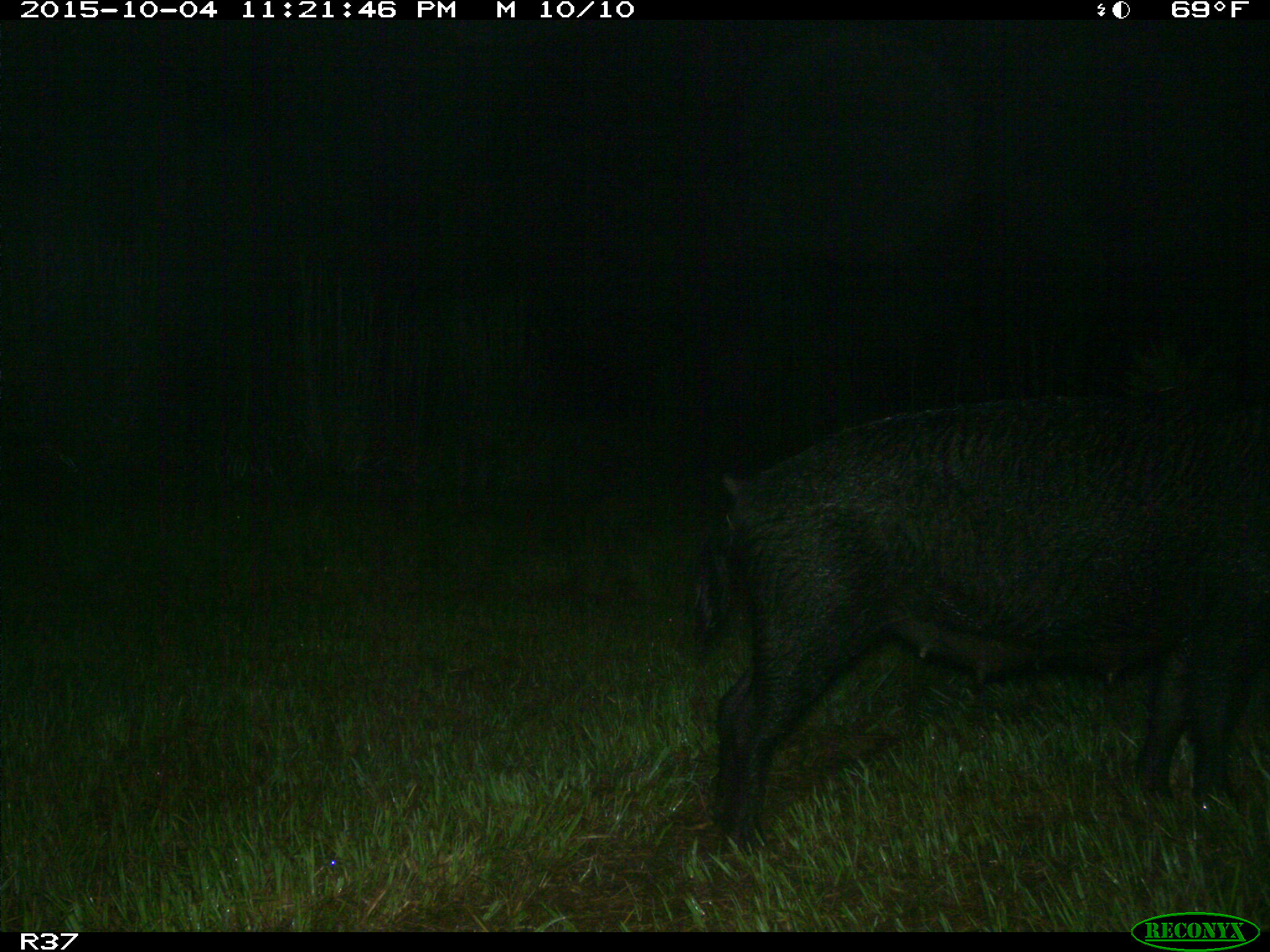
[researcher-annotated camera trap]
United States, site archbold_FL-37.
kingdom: Animalia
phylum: Chordata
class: Mammalia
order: Artiodactyla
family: Suidae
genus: Sus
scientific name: Sus scrofa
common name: wild boar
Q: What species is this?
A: Sus scrofa (wild boar).